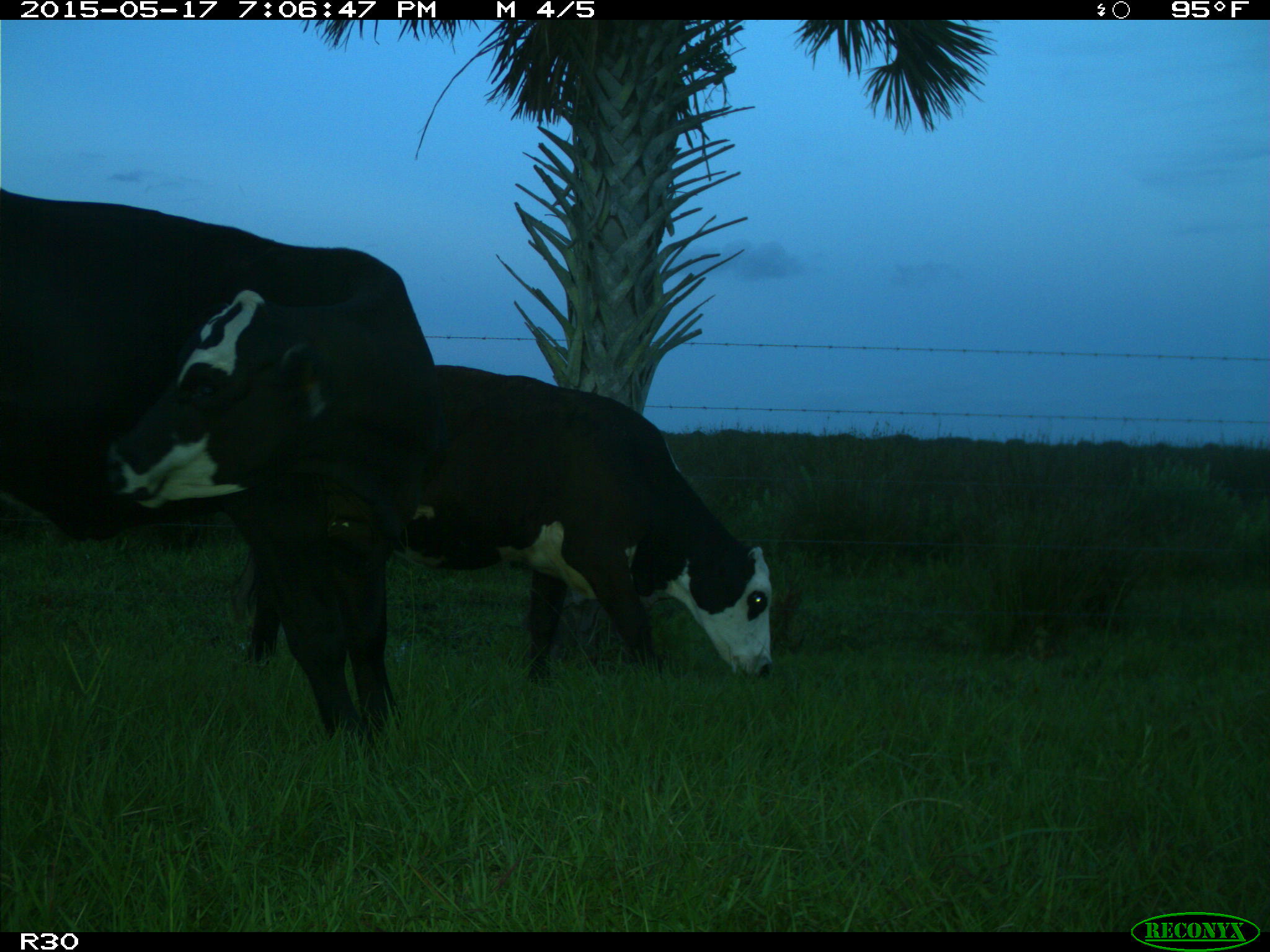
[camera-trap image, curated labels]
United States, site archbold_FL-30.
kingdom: Animalia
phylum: Chordata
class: Mammalia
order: Artiodactyla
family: Bovidae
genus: Bos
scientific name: Bos taurus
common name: domestic cow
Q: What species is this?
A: Bos taurus (domestic cow).